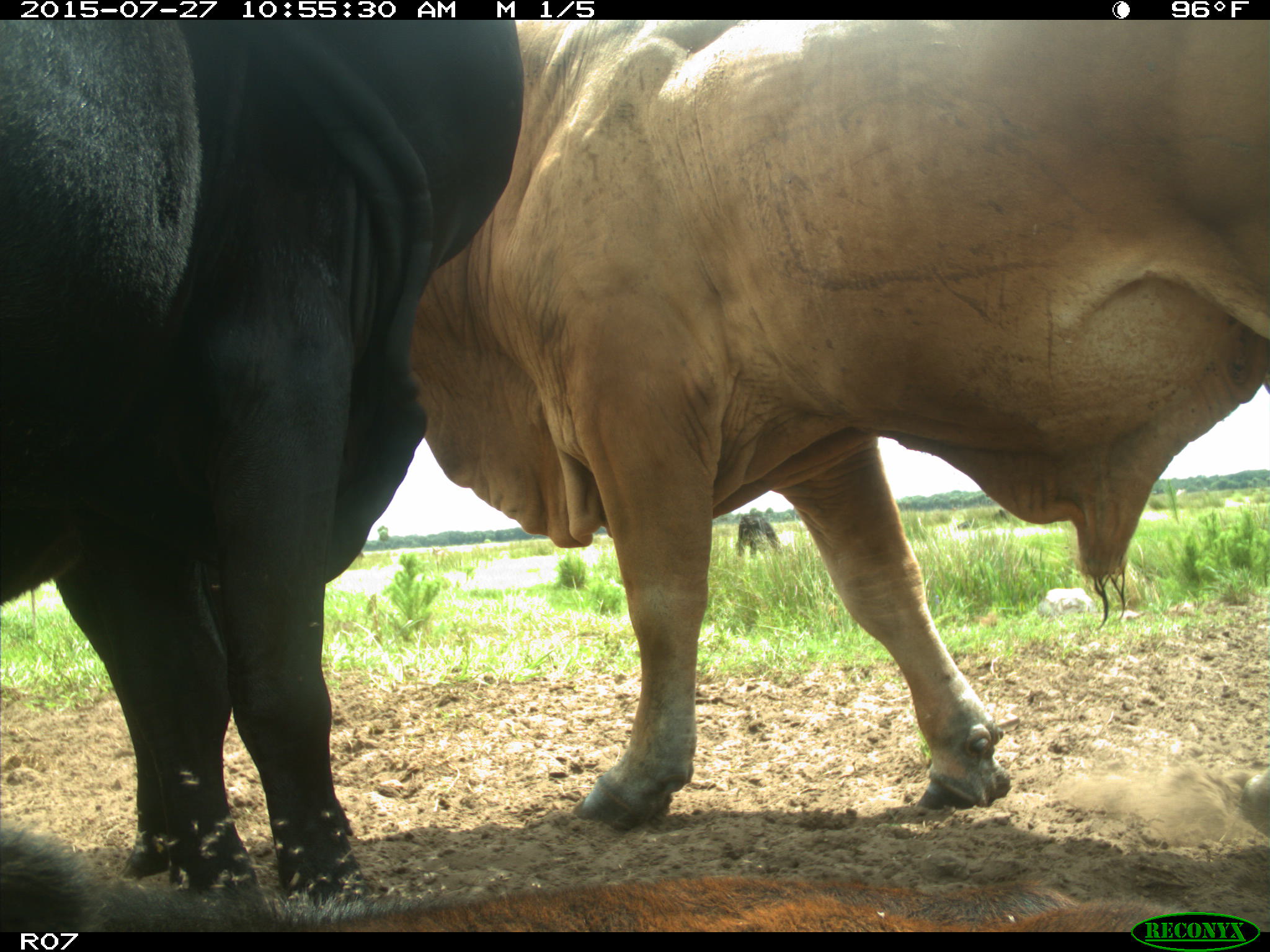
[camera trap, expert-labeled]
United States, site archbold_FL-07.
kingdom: Animalia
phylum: Chordata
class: Mammalia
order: Artiodactyla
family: Bovidae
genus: Bos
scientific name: Bos taurus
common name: domestic cow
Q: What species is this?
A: Bos taurus (domestic cow).